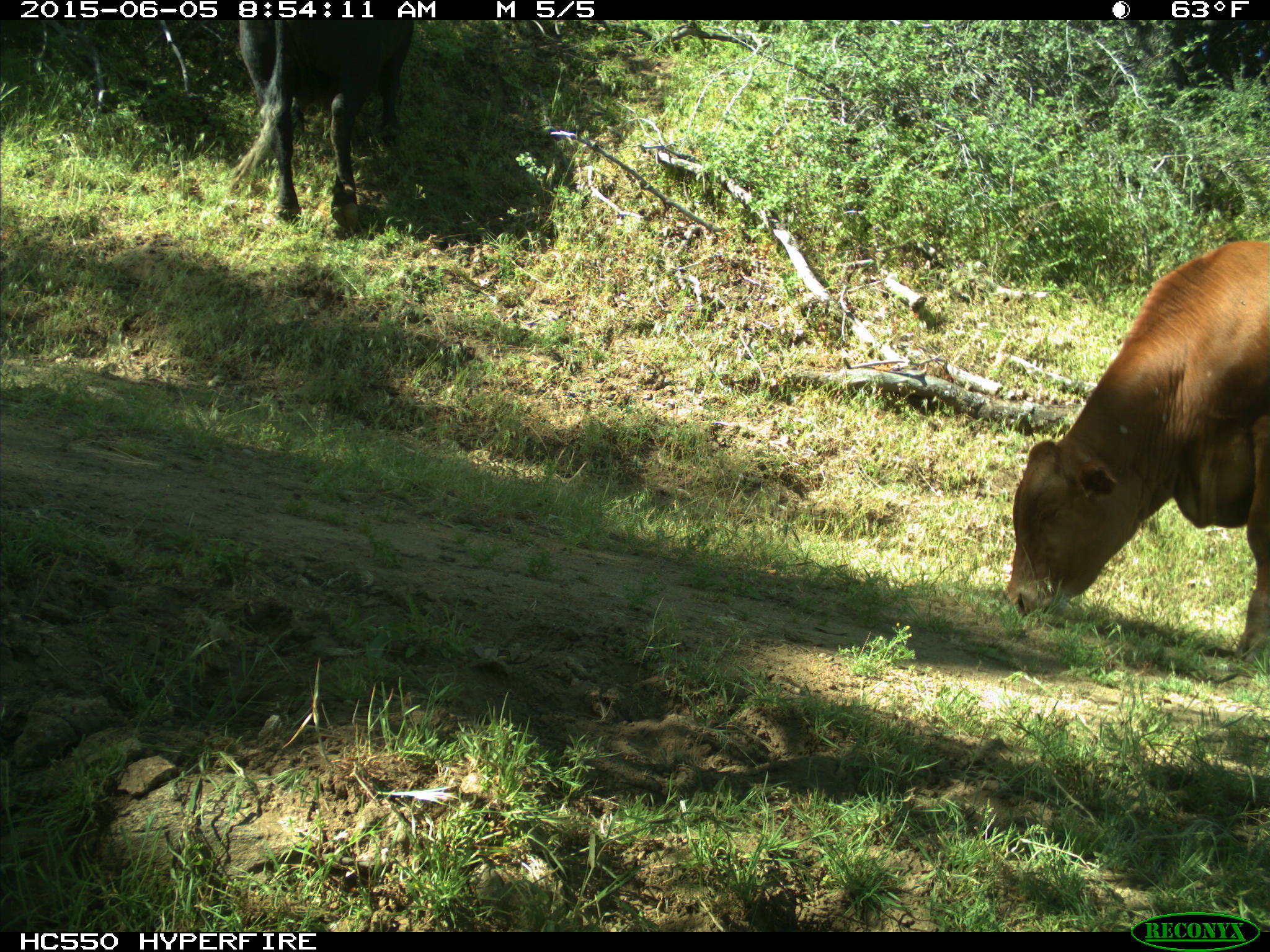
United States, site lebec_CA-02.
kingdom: Animalia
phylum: Chordata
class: Mammalia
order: Artiodactyla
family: Bovidae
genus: Bos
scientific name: Bos taurus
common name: domestic cow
Bos taurus (domestic cow).